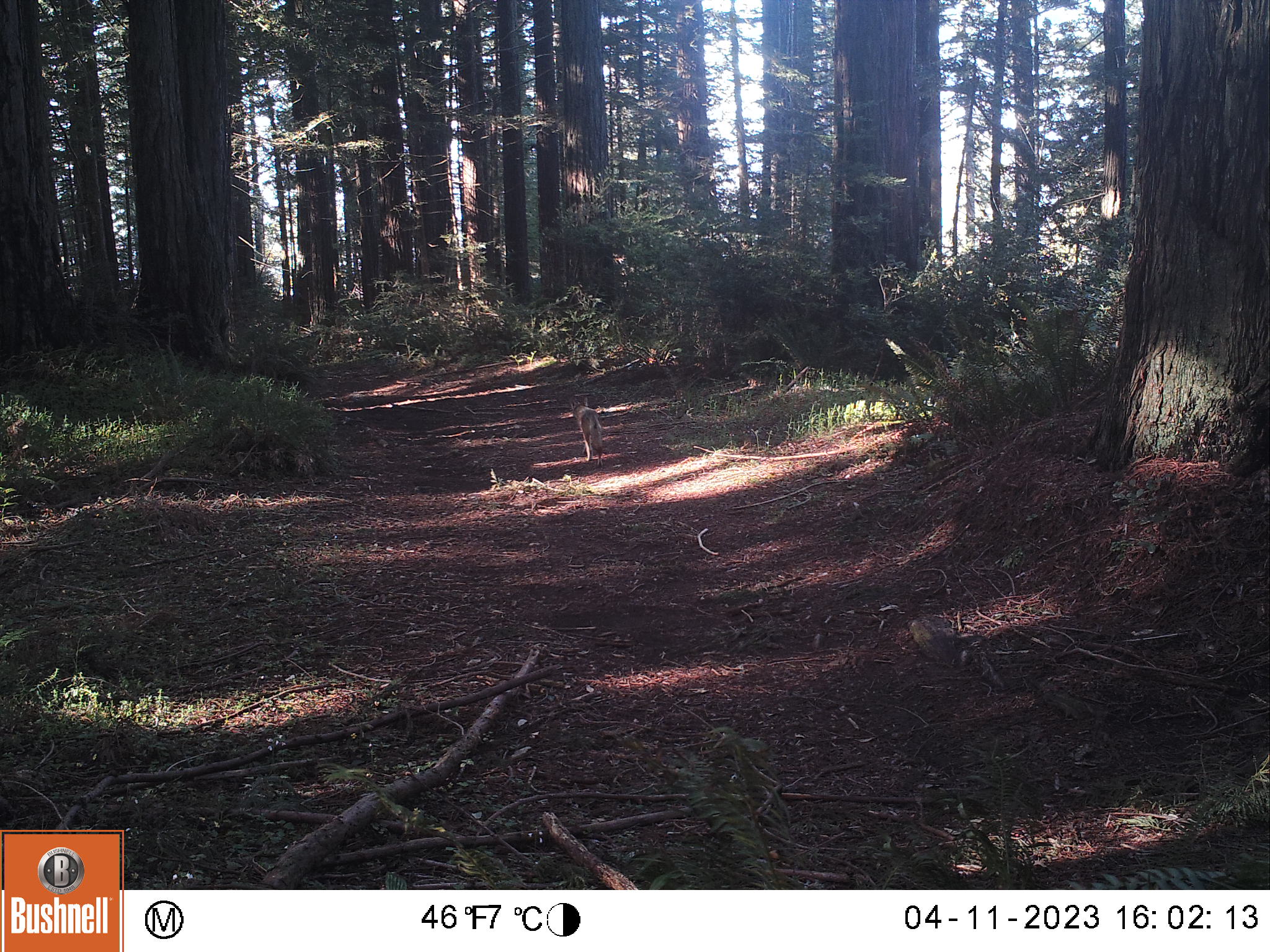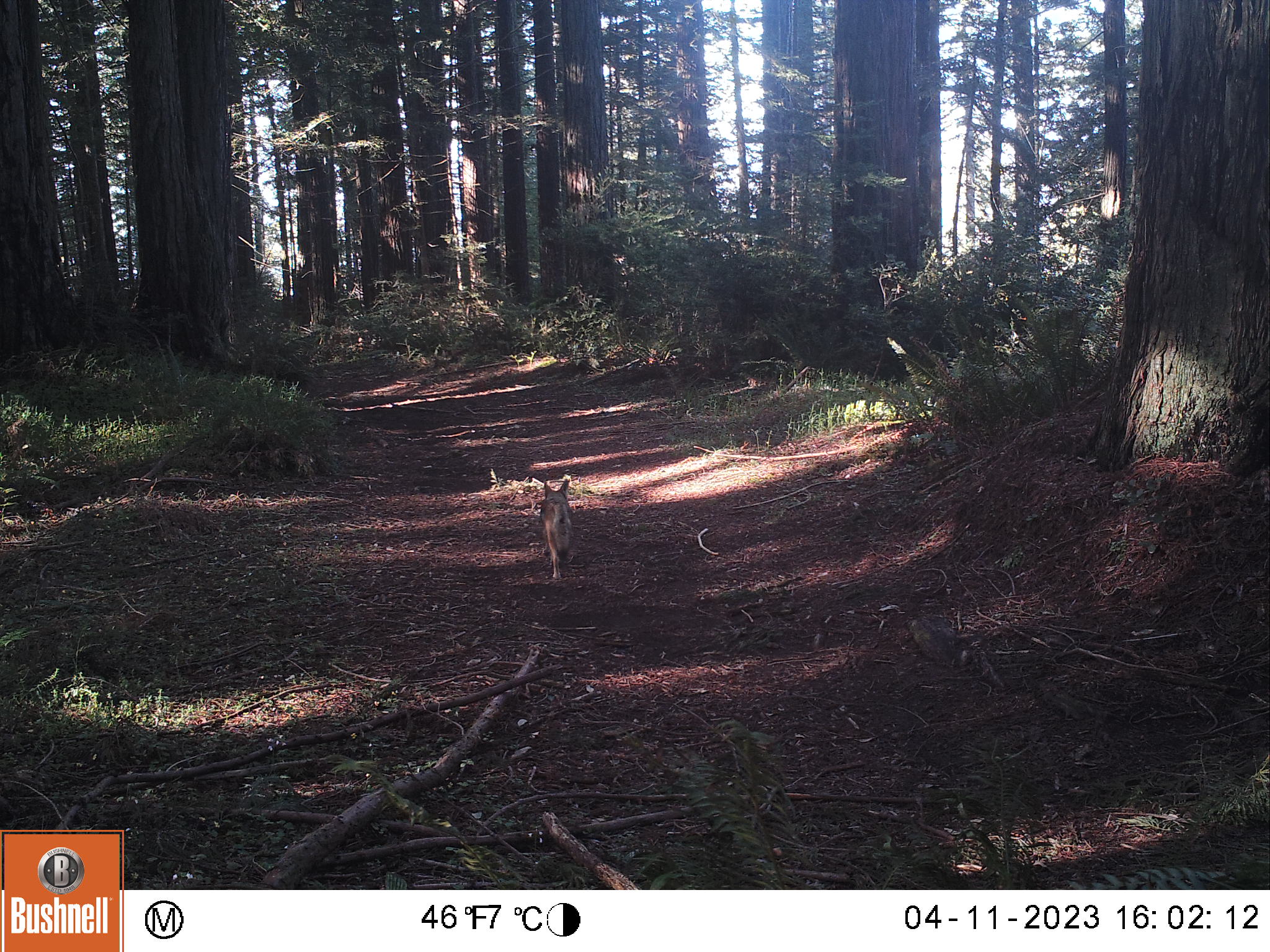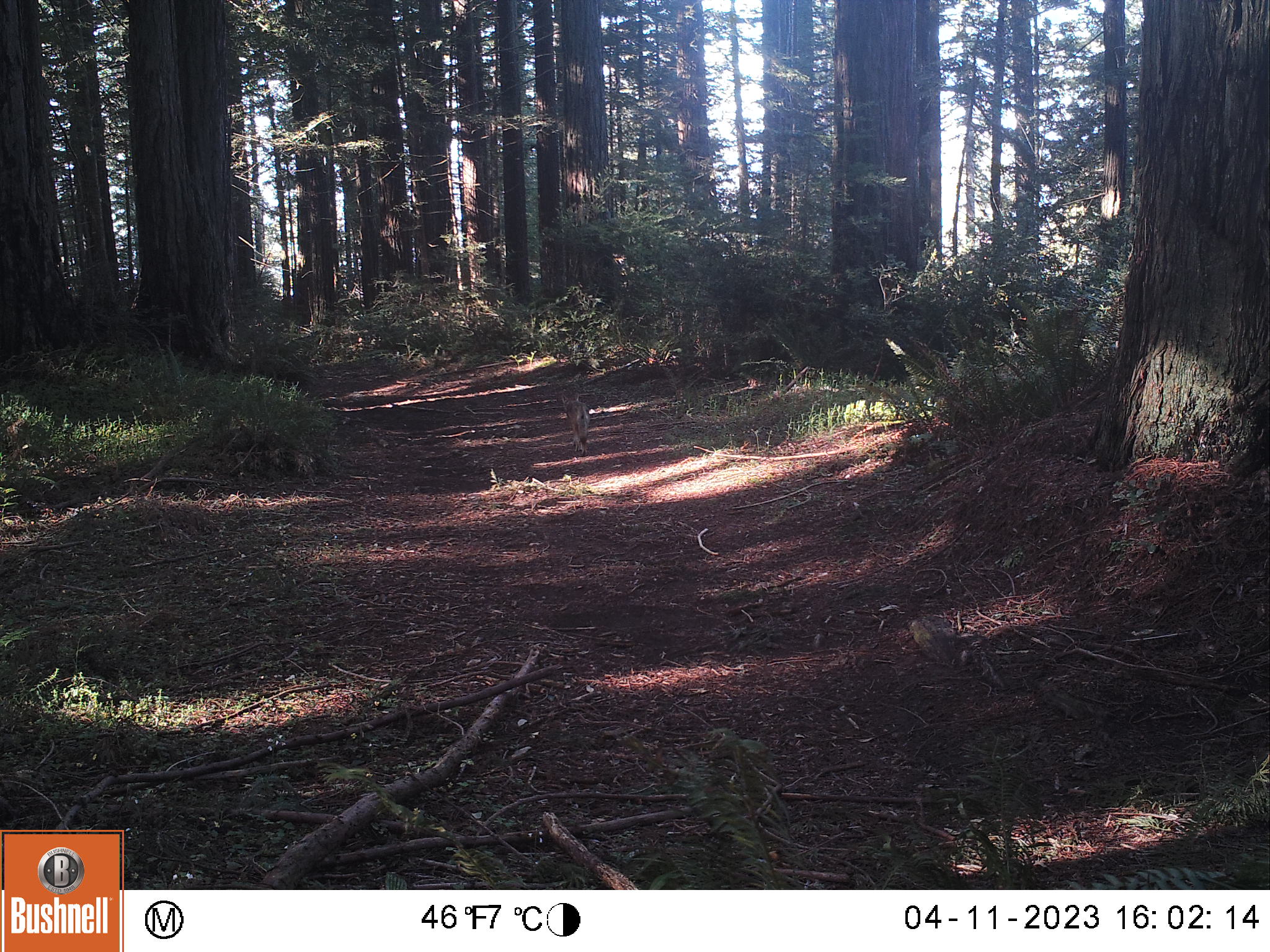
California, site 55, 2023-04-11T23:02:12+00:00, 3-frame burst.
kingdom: Animalia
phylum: Chordata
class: Mammalia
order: Carnivora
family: Canidae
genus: Urocyon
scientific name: Urocyon cinereoargenteus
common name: gray fox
Gray fox (Urocyon cinereoargenteus).